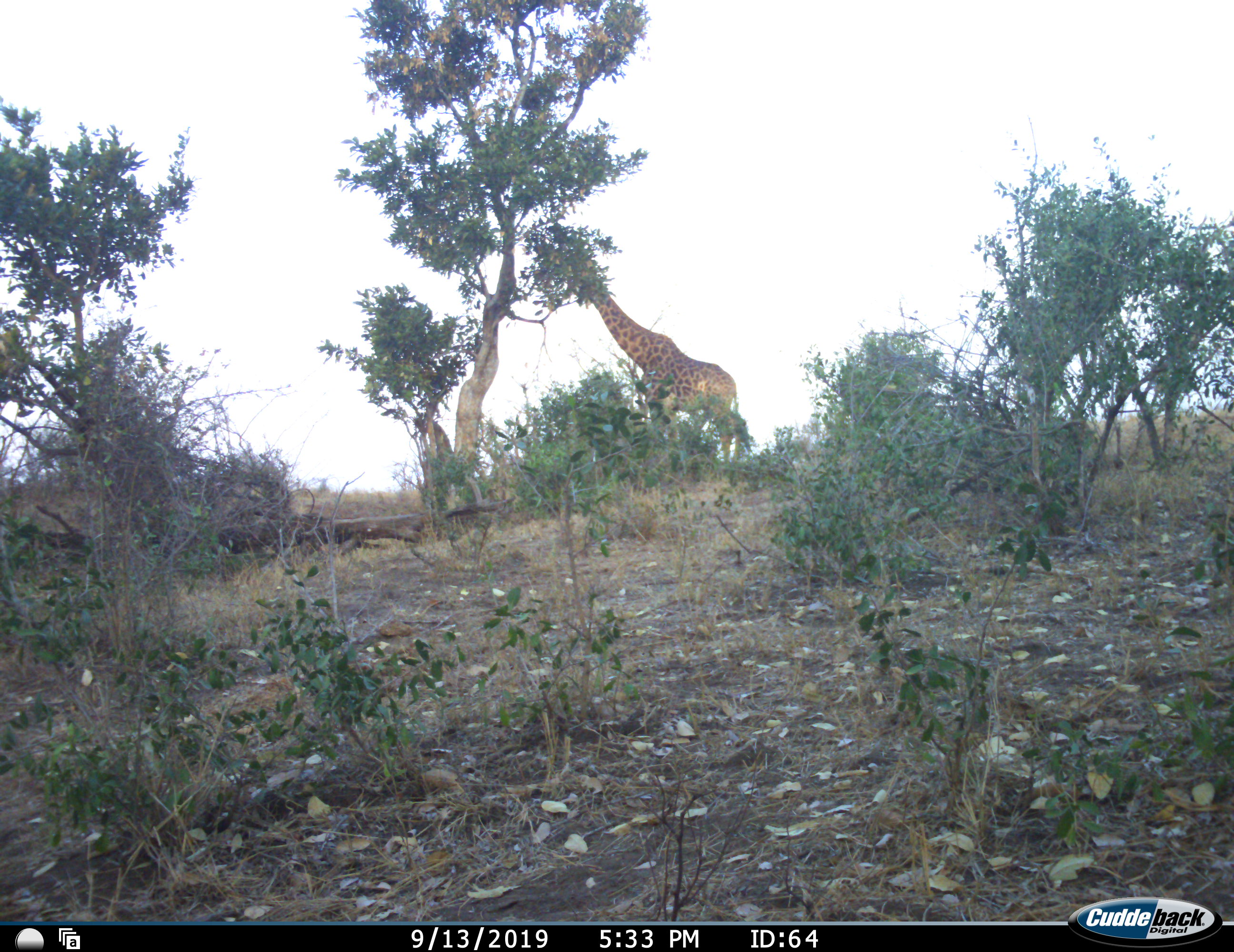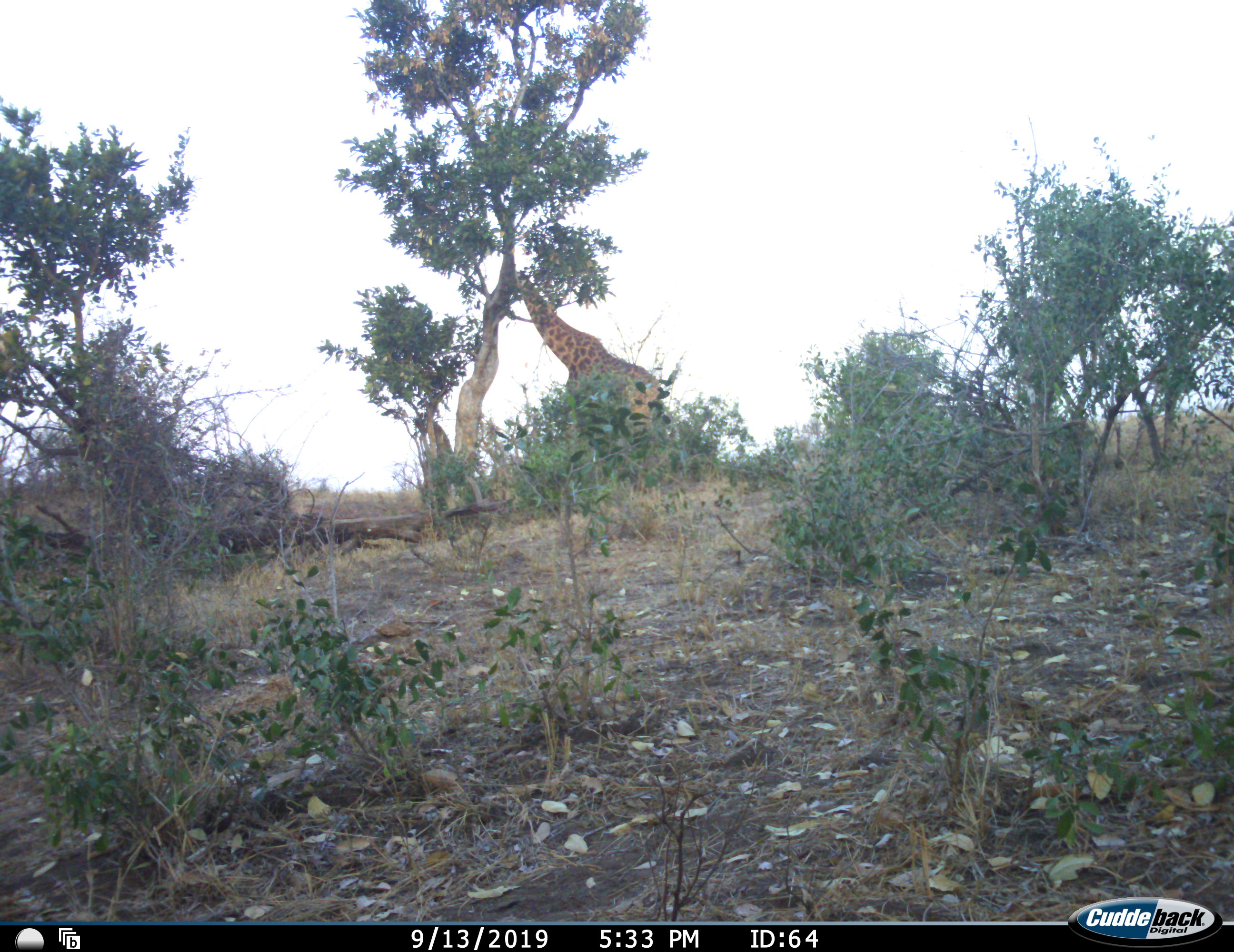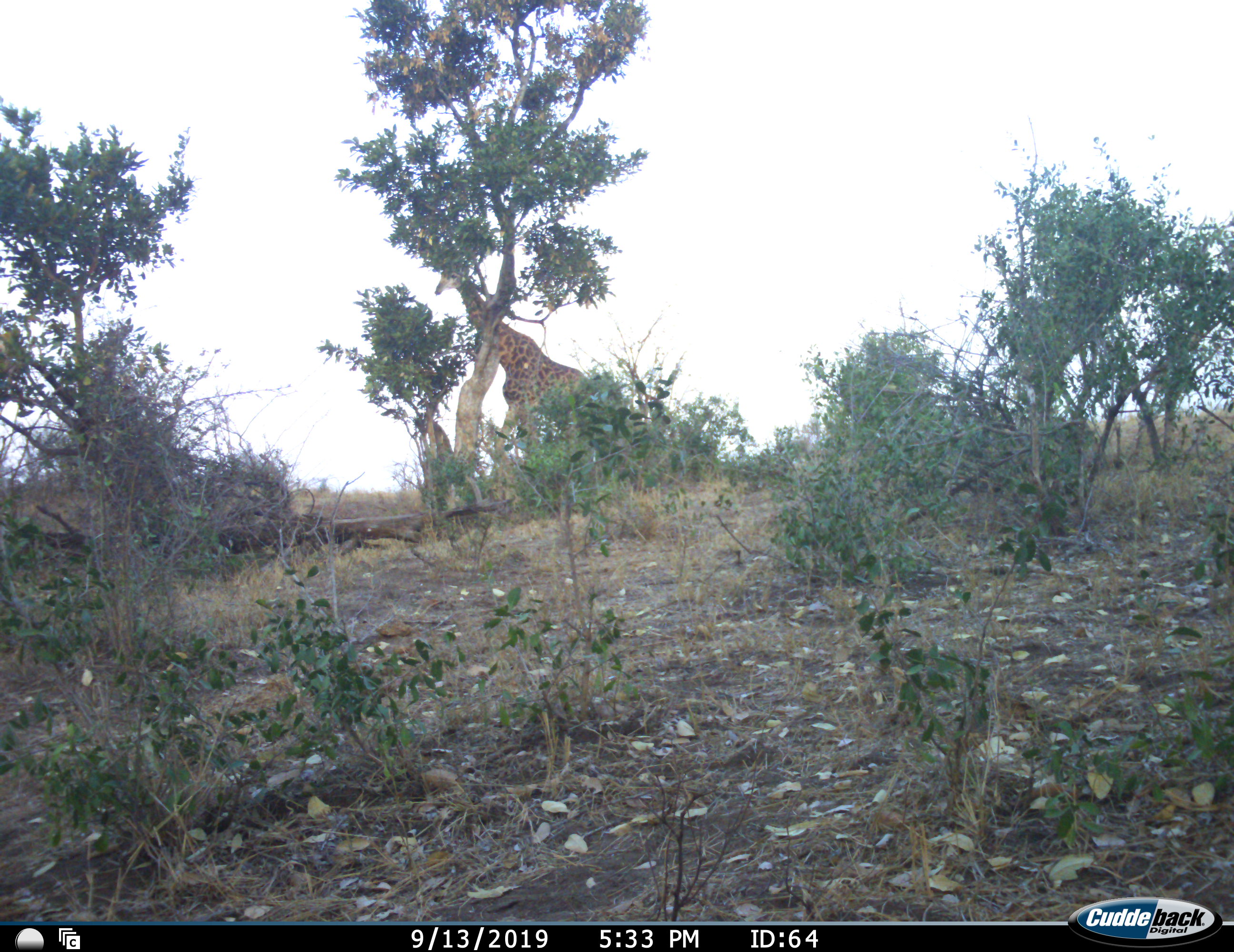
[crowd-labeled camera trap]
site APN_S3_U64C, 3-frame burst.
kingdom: Animalia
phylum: Chordata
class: Mammalia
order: Artiodactyla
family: Giraffidae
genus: Giraffa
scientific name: Giraffa camelopardalis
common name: giraffe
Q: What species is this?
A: Giraffe (Giraffa camelopardalis).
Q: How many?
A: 1.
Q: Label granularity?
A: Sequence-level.